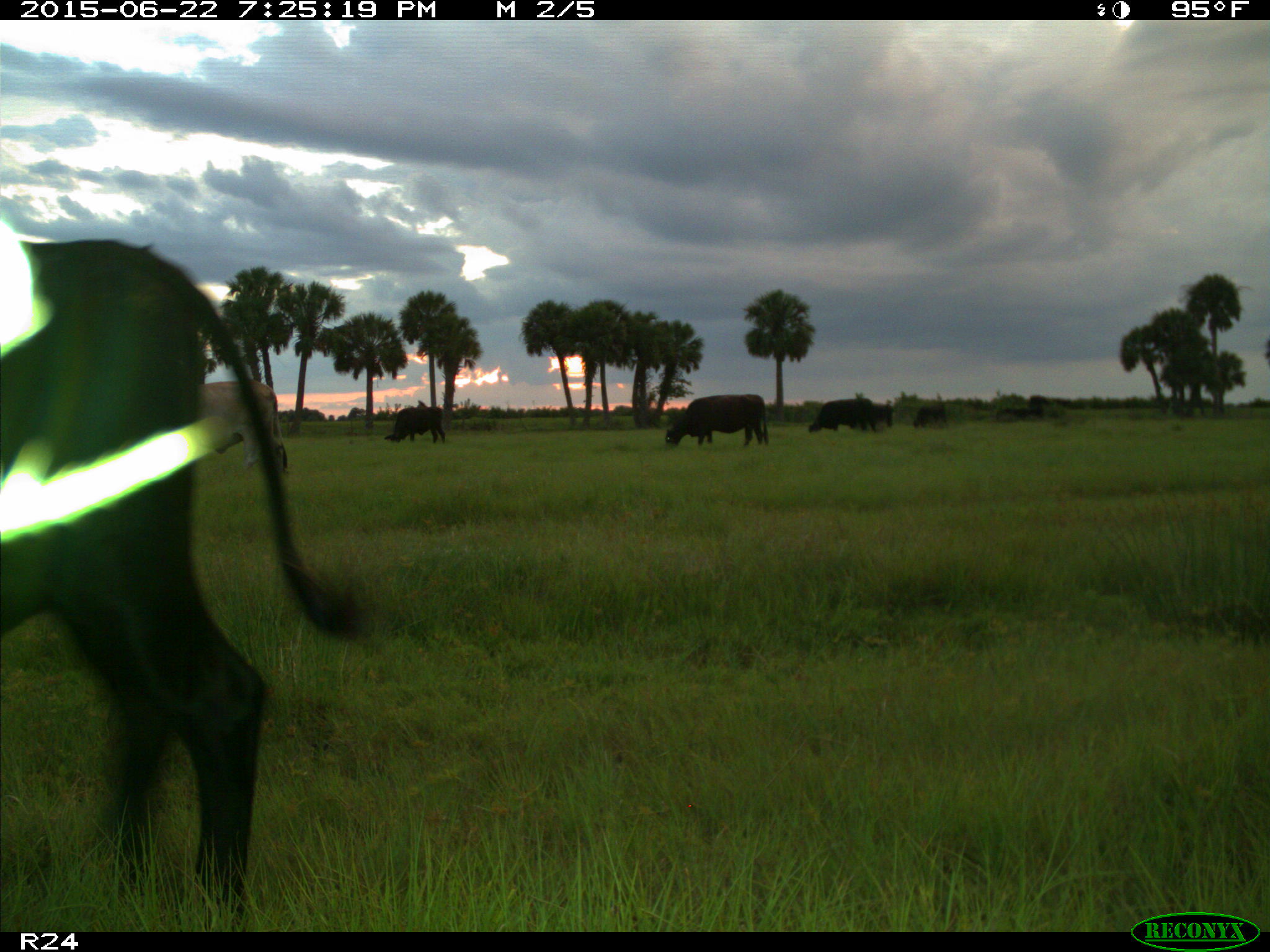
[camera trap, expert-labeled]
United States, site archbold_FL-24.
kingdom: Animalia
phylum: Chordata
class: Mammalia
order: Artiodactyla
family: Bovidae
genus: Bos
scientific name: Bos taurus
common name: domestic cow